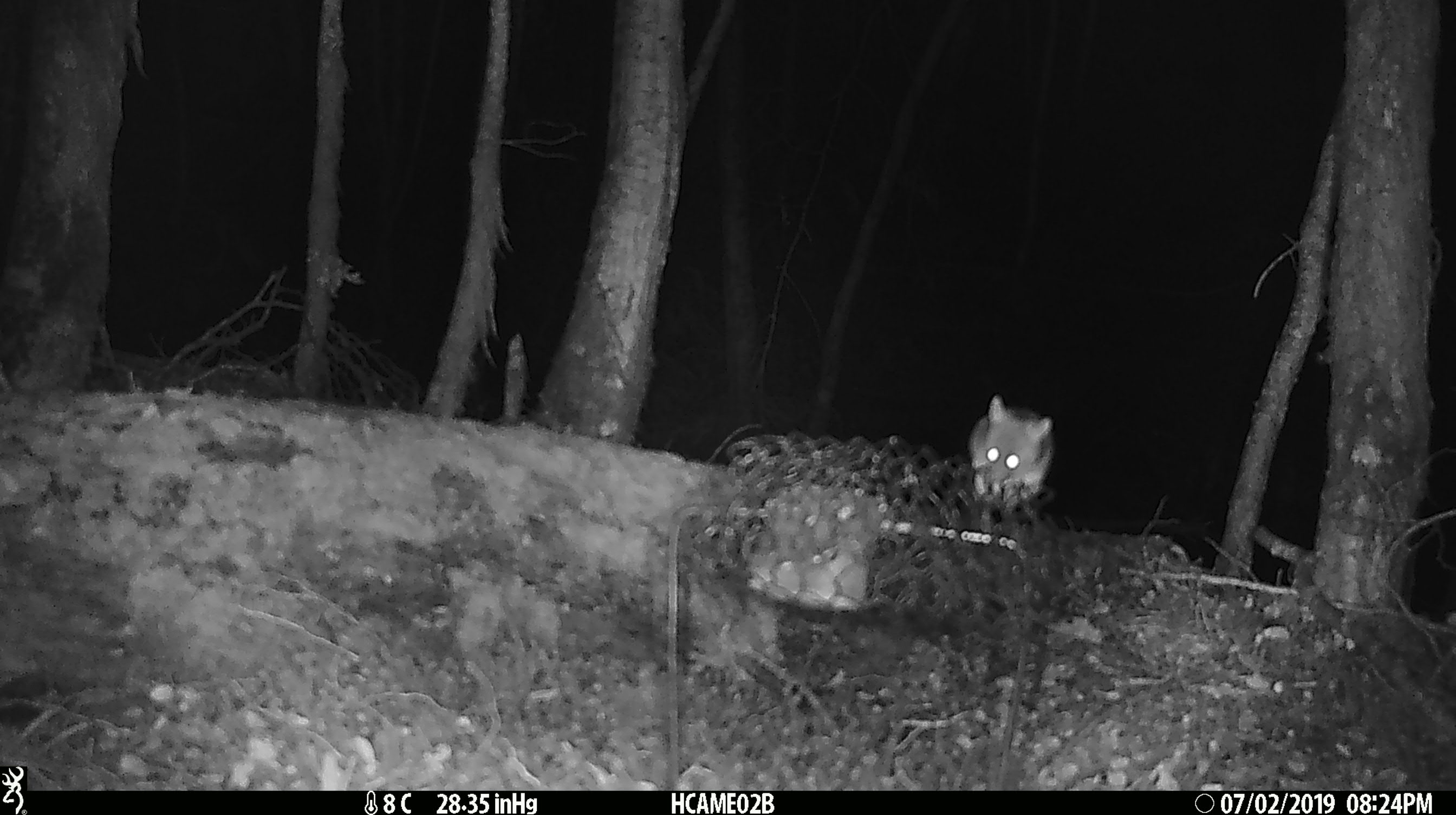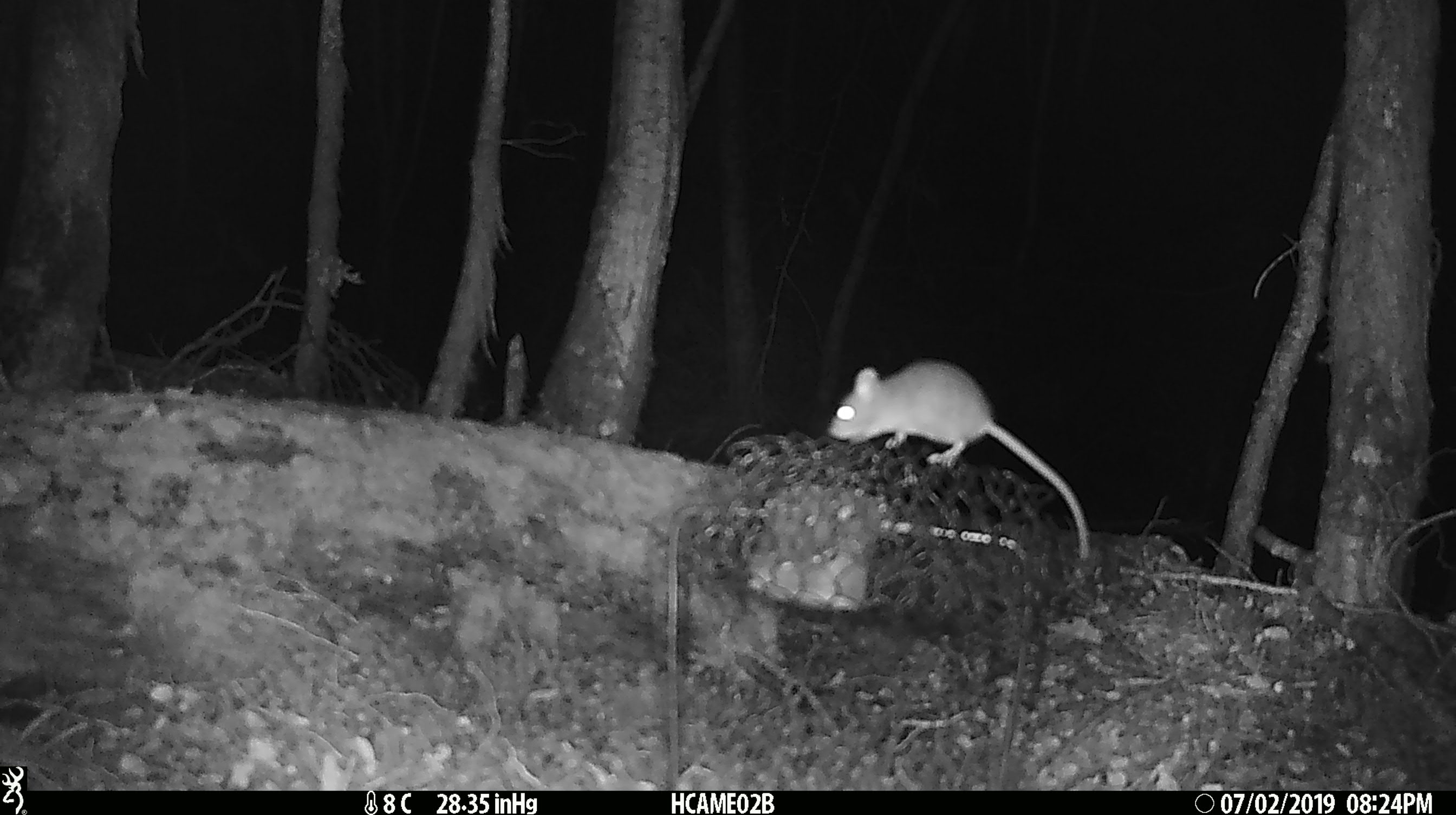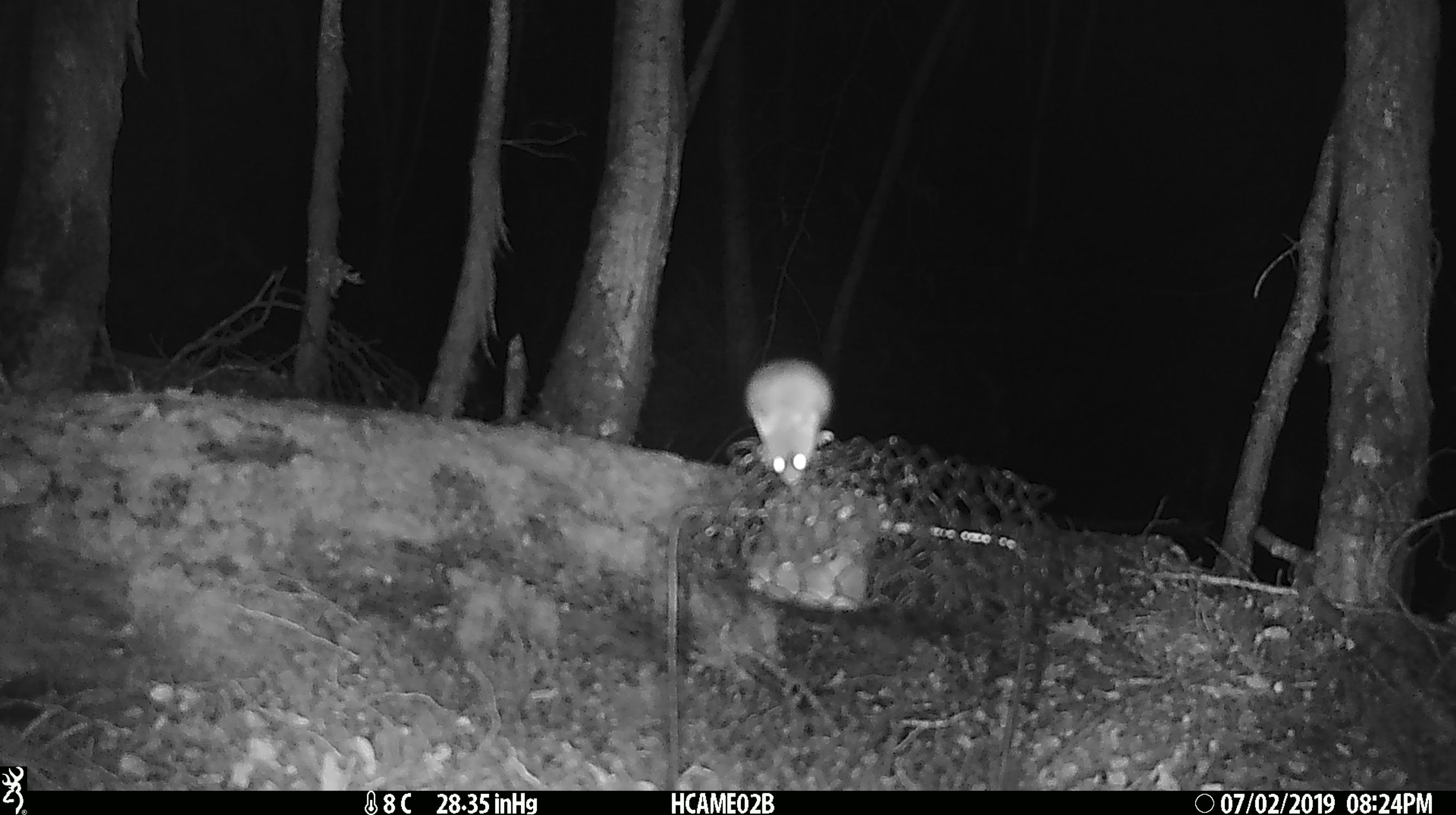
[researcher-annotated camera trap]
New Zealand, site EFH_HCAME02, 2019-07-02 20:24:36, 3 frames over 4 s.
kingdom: Animalia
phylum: Chordata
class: Mammalia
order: Rodentia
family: Muridae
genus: Mus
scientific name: Mus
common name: mouse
Mouse (Mus).